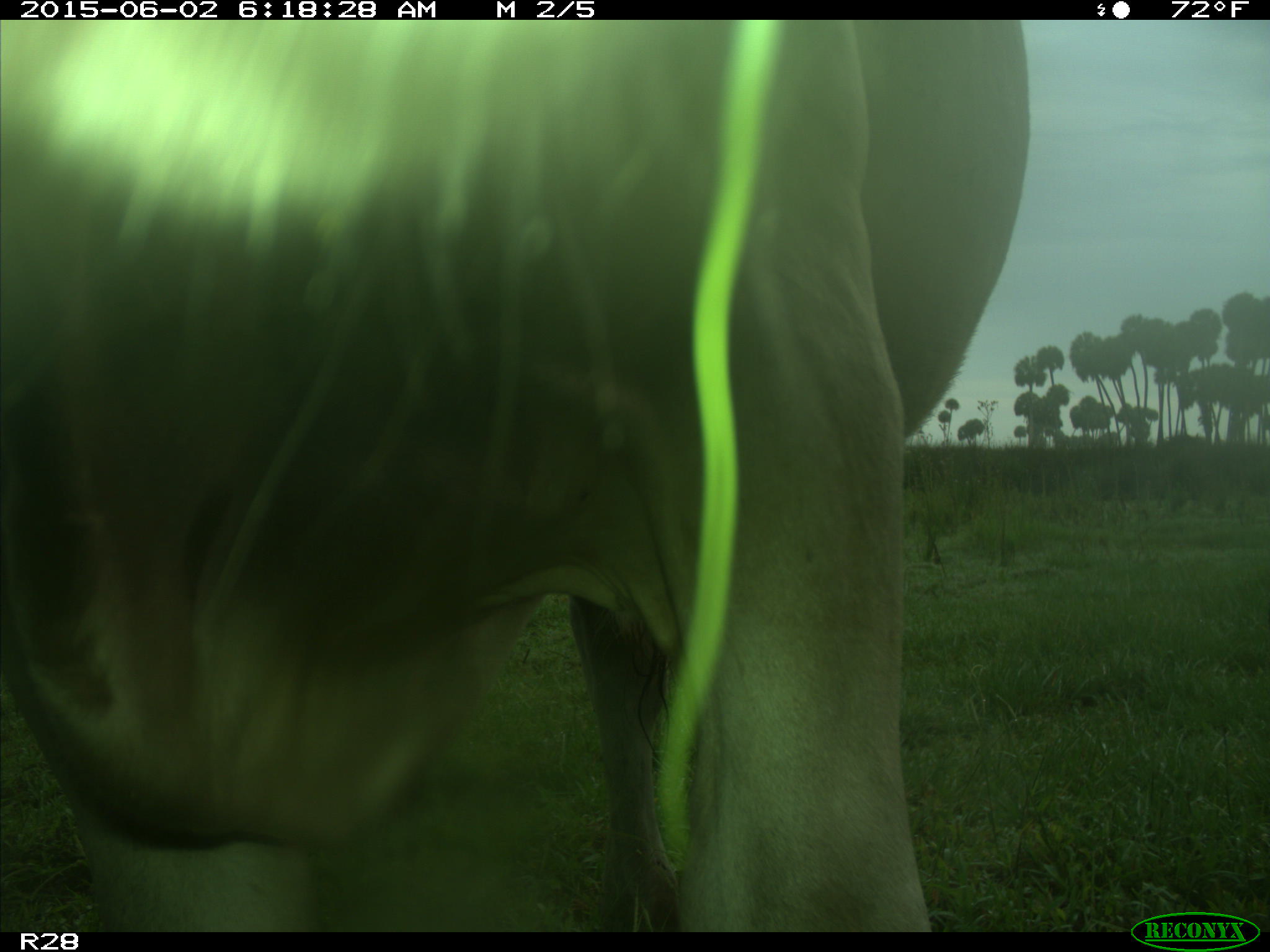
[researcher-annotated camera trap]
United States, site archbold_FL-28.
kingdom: Animalia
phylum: Chordata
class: Mammalia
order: Artiodactyla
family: Bovidae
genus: Bos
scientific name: Bos taurus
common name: domestic cow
Bos taurus (domestic cow).